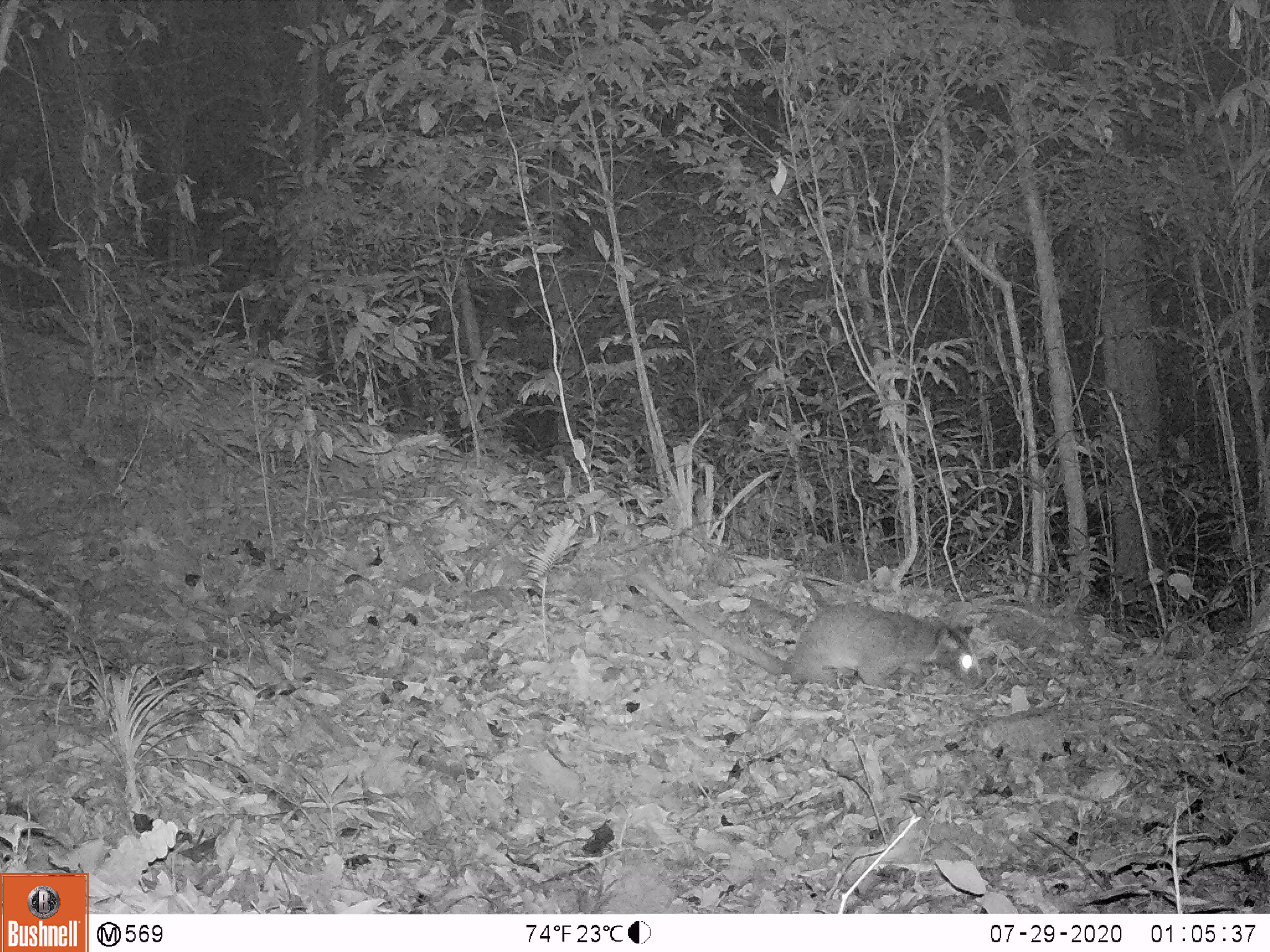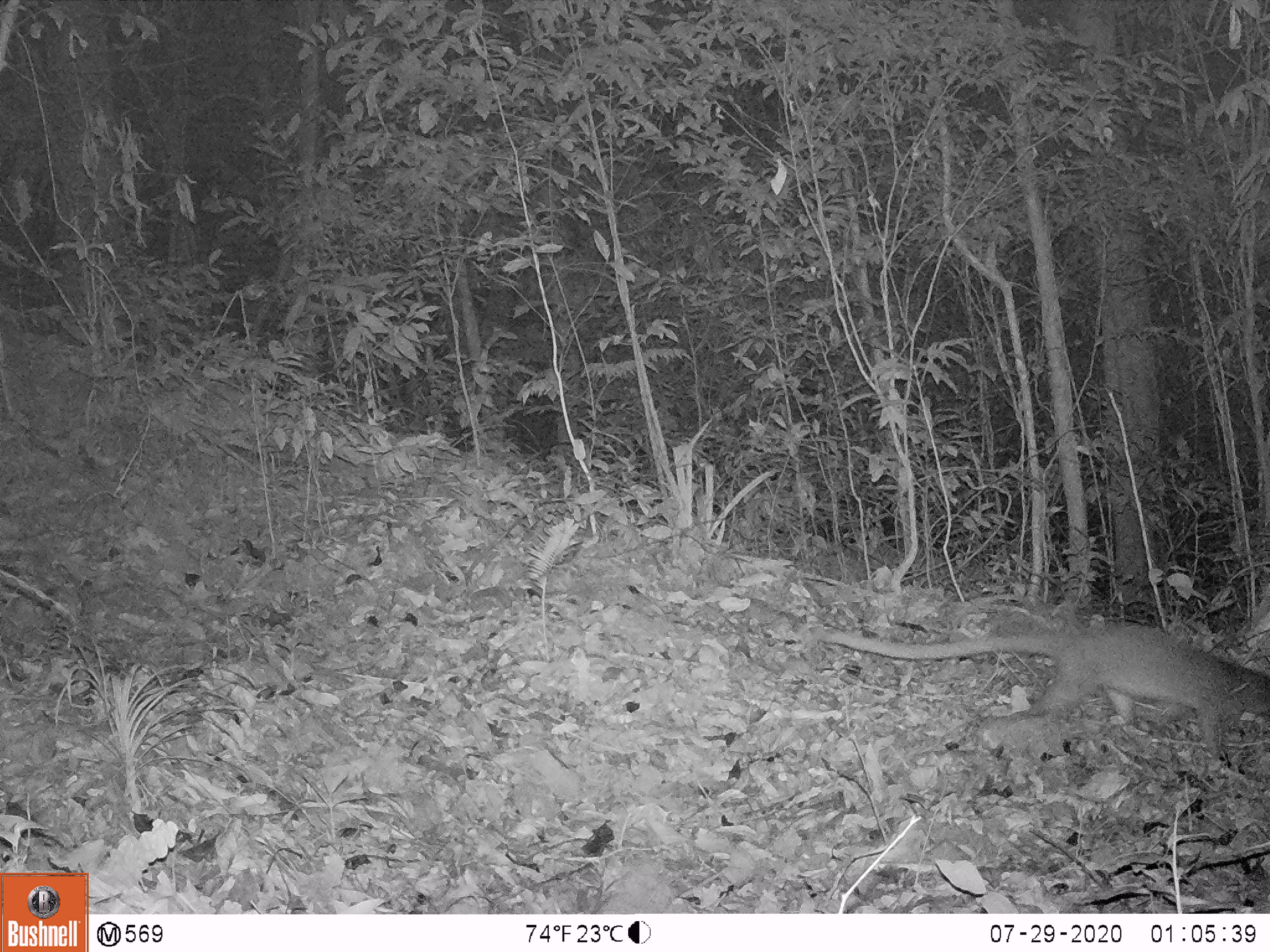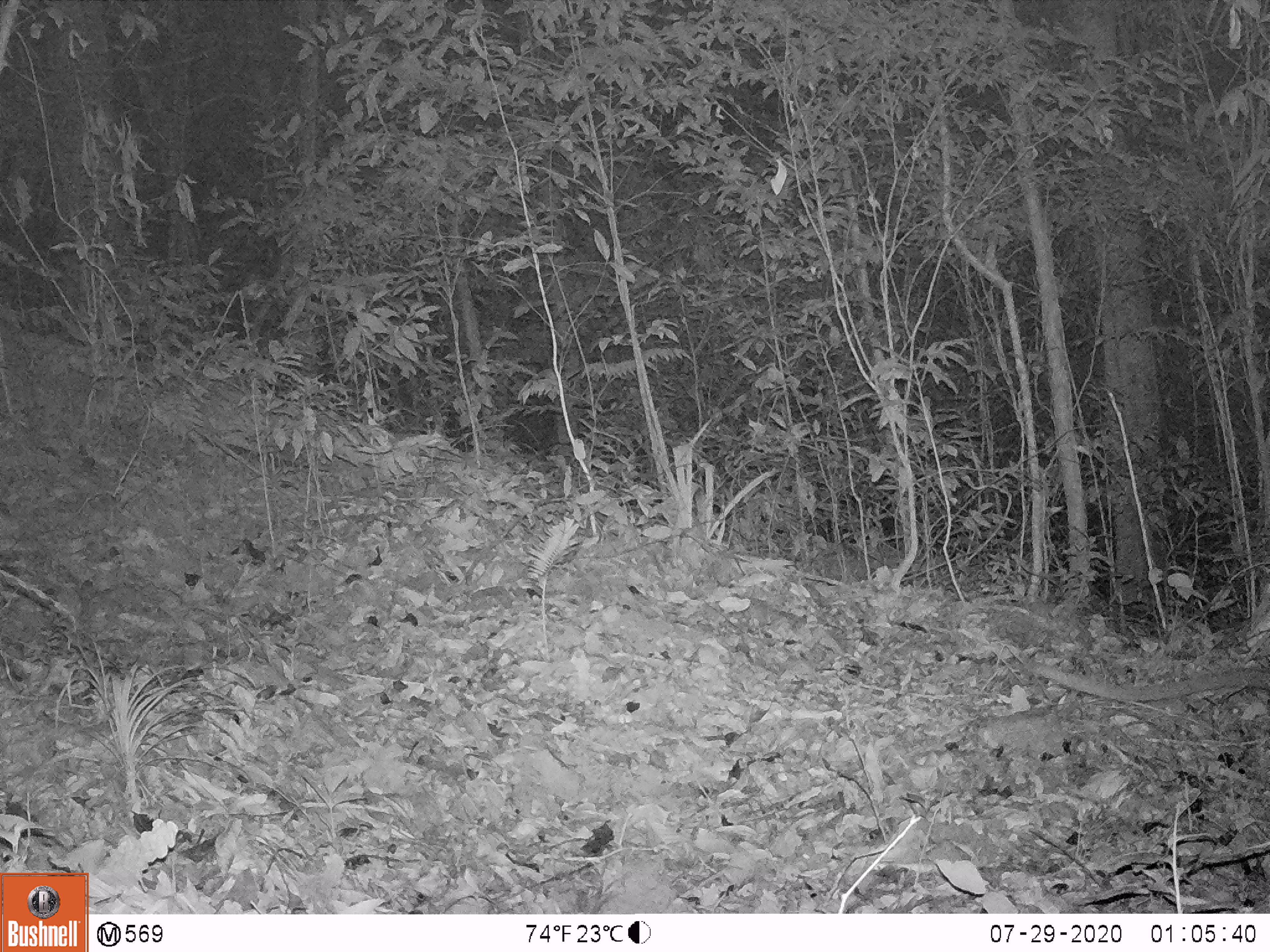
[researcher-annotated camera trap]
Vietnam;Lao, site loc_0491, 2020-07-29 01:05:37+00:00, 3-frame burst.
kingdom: Animalia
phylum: Chordata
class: Mammalia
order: Carnivora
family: Viverridae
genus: Paguma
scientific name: Paguma larvata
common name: masked palm civet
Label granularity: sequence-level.